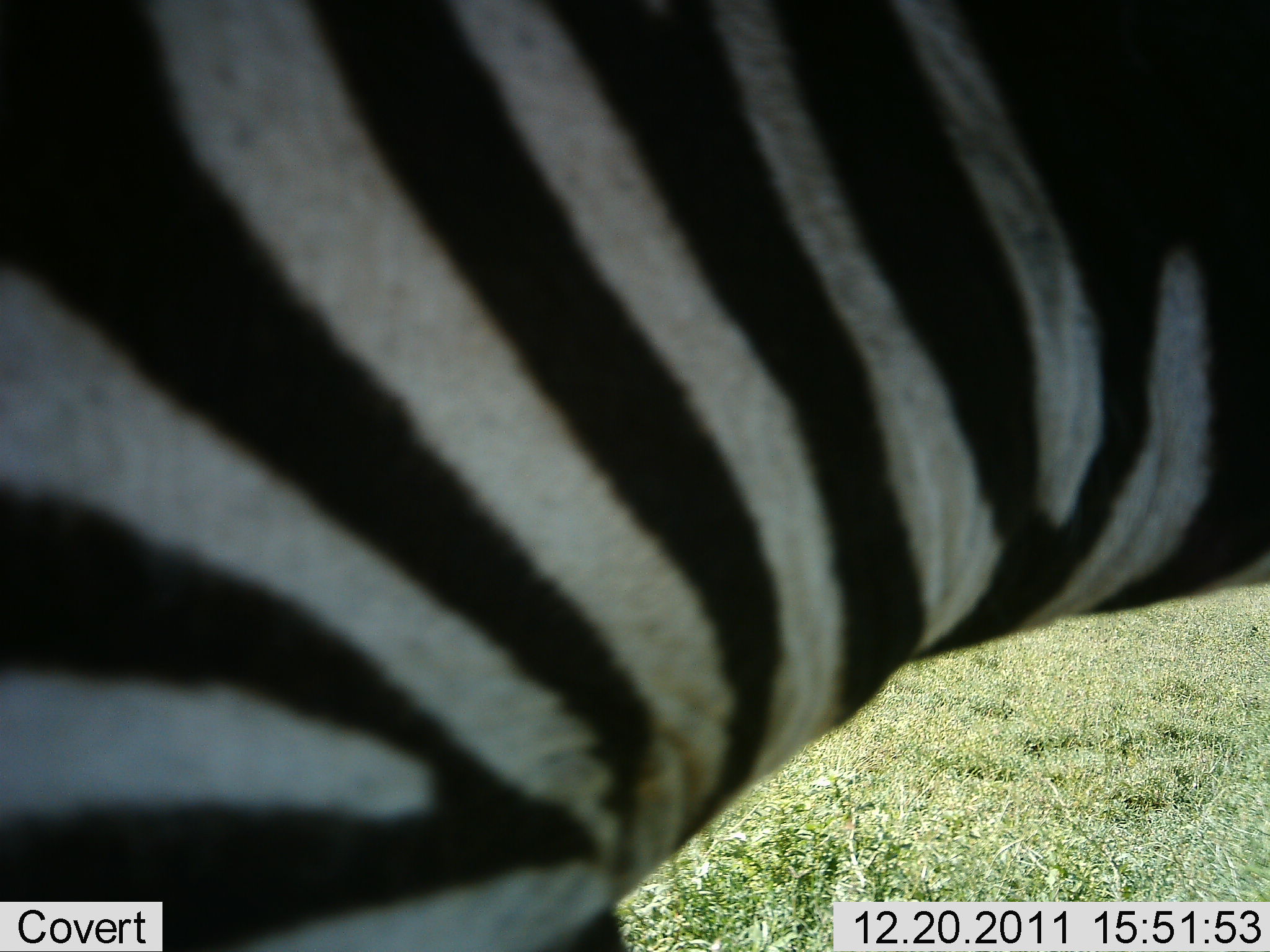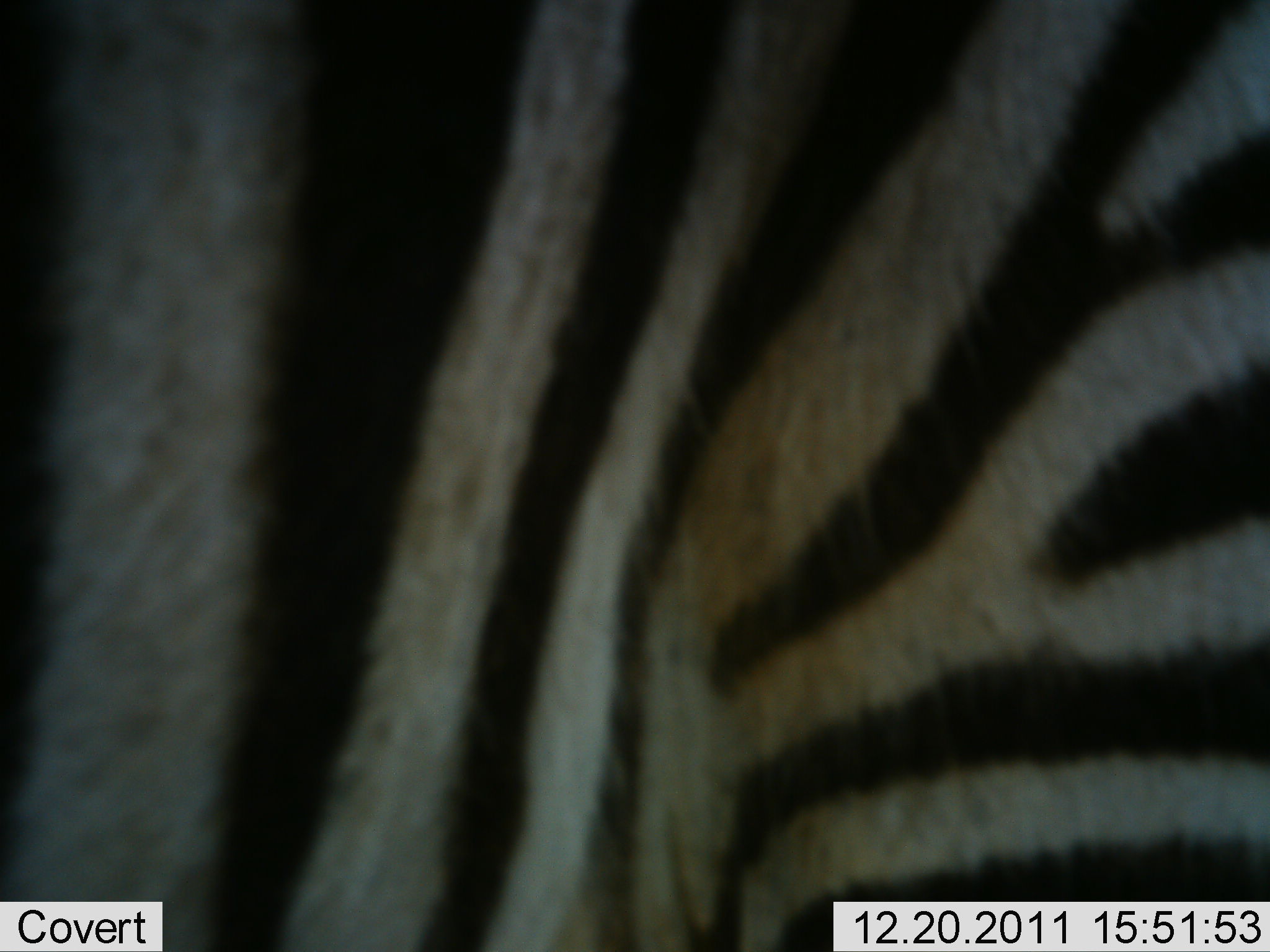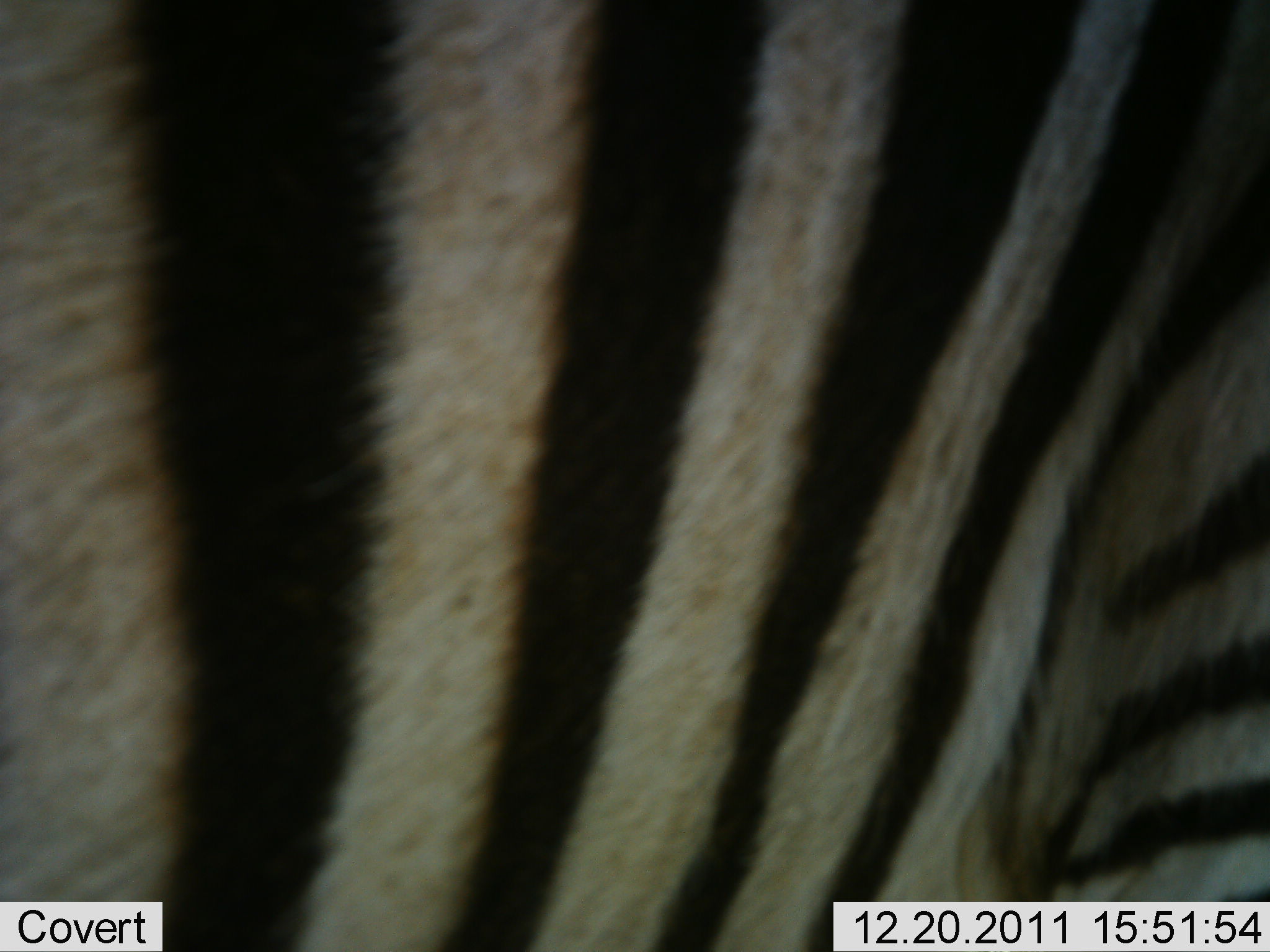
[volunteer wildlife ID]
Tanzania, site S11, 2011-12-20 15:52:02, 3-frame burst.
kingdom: Animalia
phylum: Chordata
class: Mammalia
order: Perissodactyla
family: Equidae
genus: Equus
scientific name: Equus quagga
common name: plains zebra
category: zebra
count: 1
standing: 64%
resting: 0%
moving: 43%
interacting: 0%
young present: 0%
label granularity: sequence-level